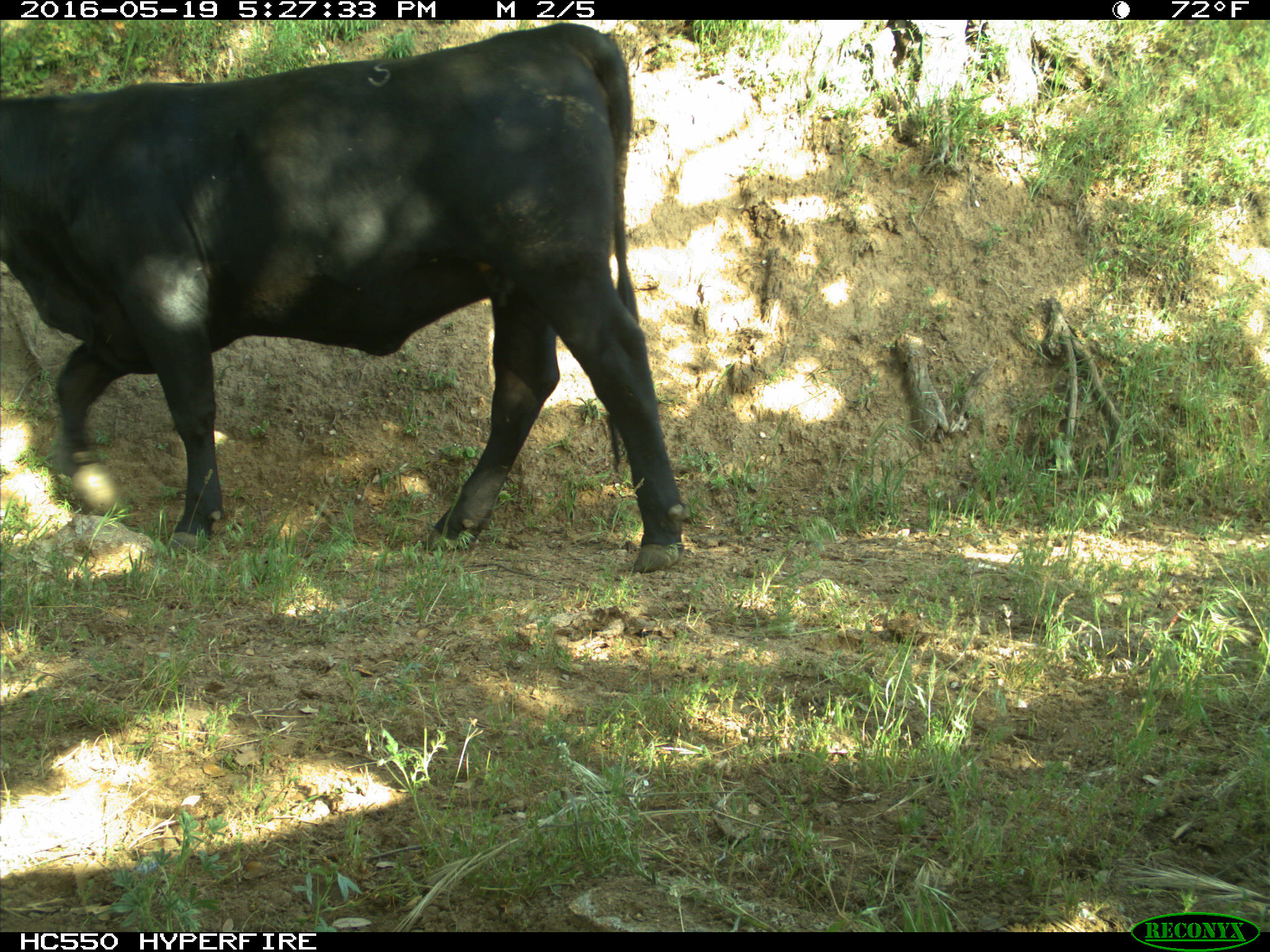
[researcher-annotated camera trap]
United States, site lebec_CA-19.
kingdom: Animalia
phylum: Chordata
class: Mammalia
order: Artiodactyla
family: Bovidae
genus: Bos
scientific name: Bos taurus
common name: domestic cow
Bos taurus (domestic cow).